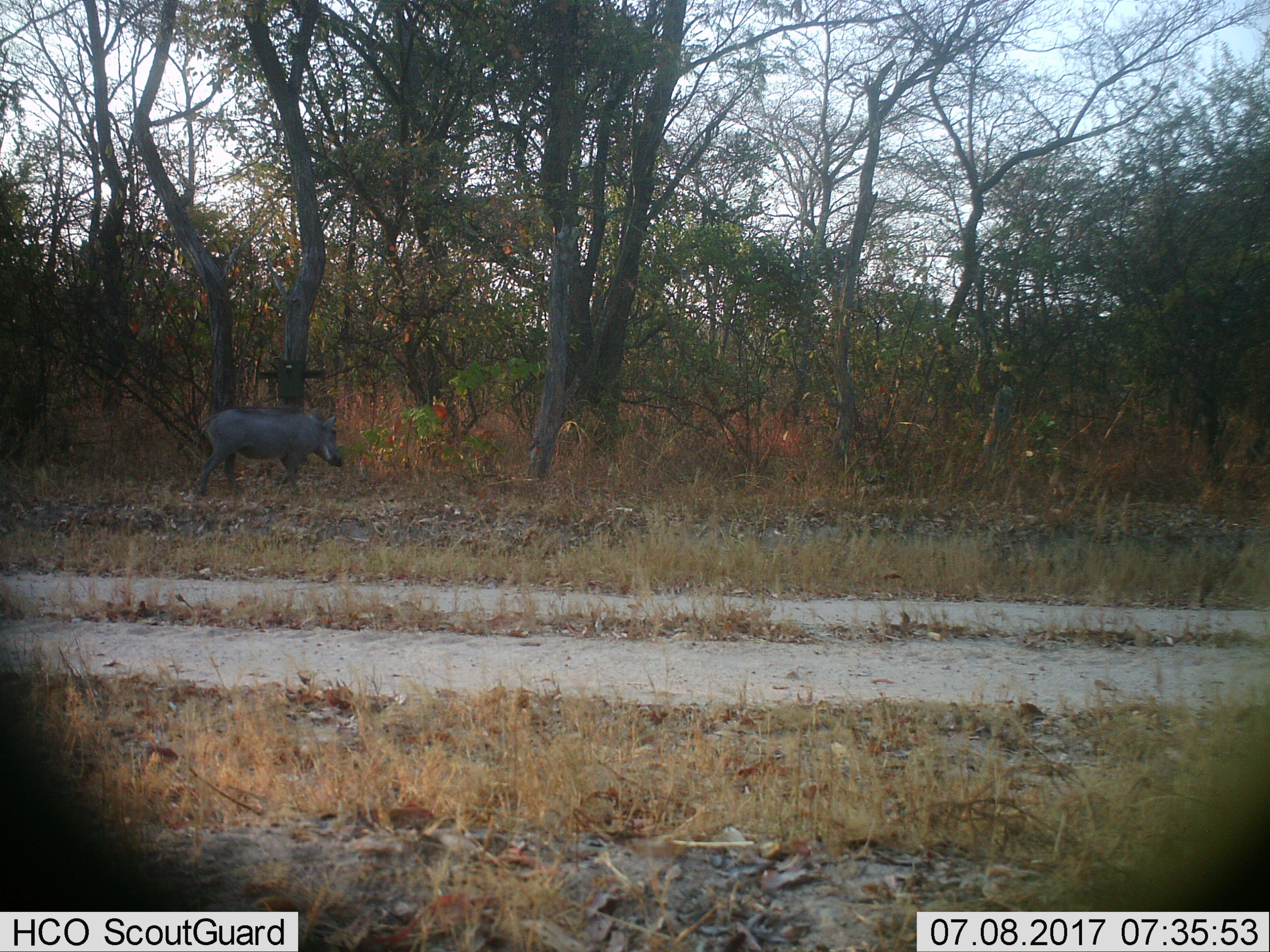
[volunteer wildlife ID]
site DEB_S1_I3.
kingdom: Animalia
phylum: Chordata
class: Mammalia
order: Artiodactyla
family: Suidae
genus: Phacochoerus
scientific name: Phacochoerus africanus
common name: warthog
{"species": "warthog (Phacochoerus africanus)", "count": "1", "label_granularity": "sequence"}